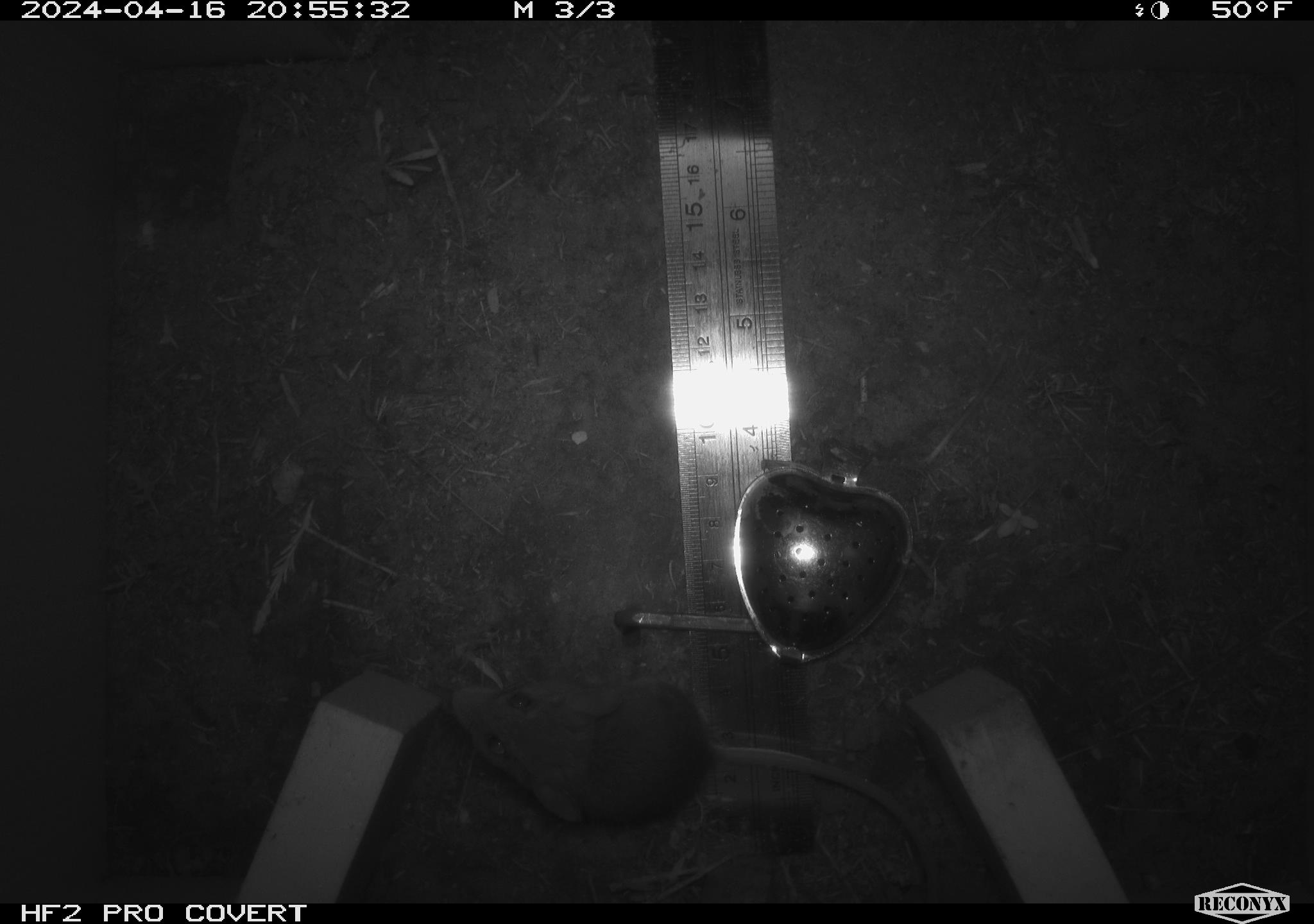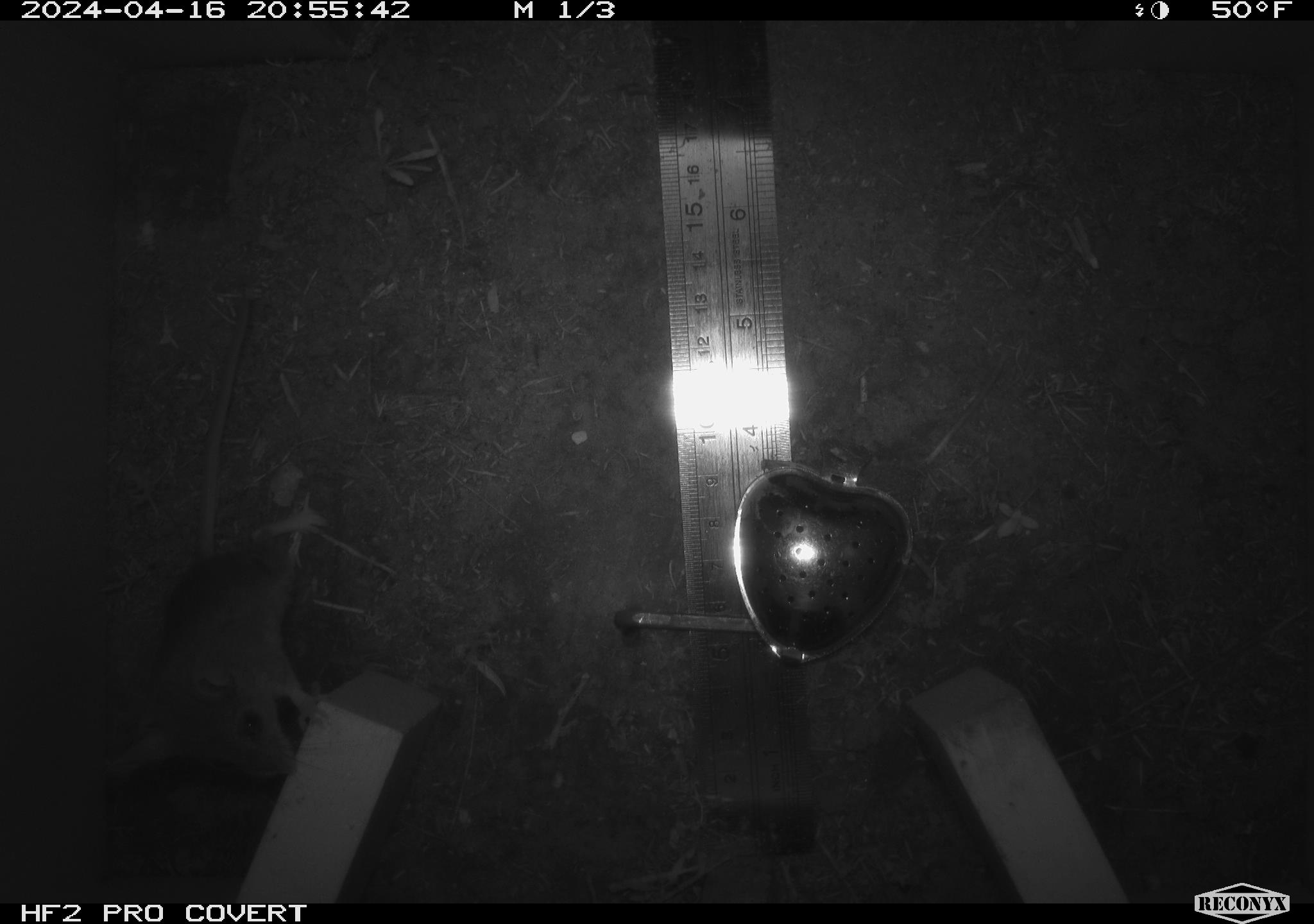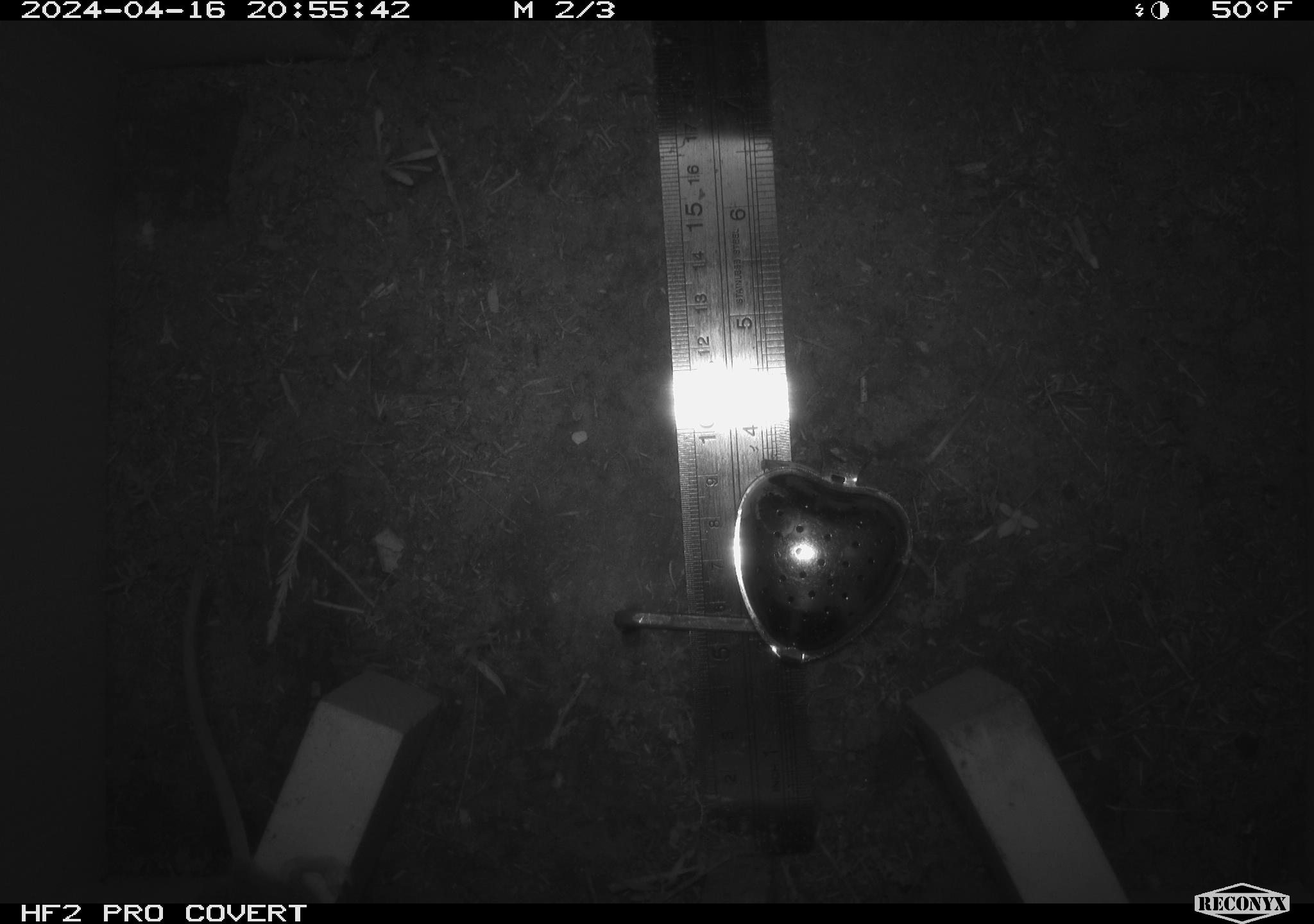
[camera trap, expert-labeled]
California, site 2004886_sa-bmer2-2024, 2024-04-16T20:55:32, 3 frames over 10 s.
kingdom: Animalia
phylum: Chordata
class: Mammalia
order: Rodentia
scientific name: Rodentia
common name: mouse species